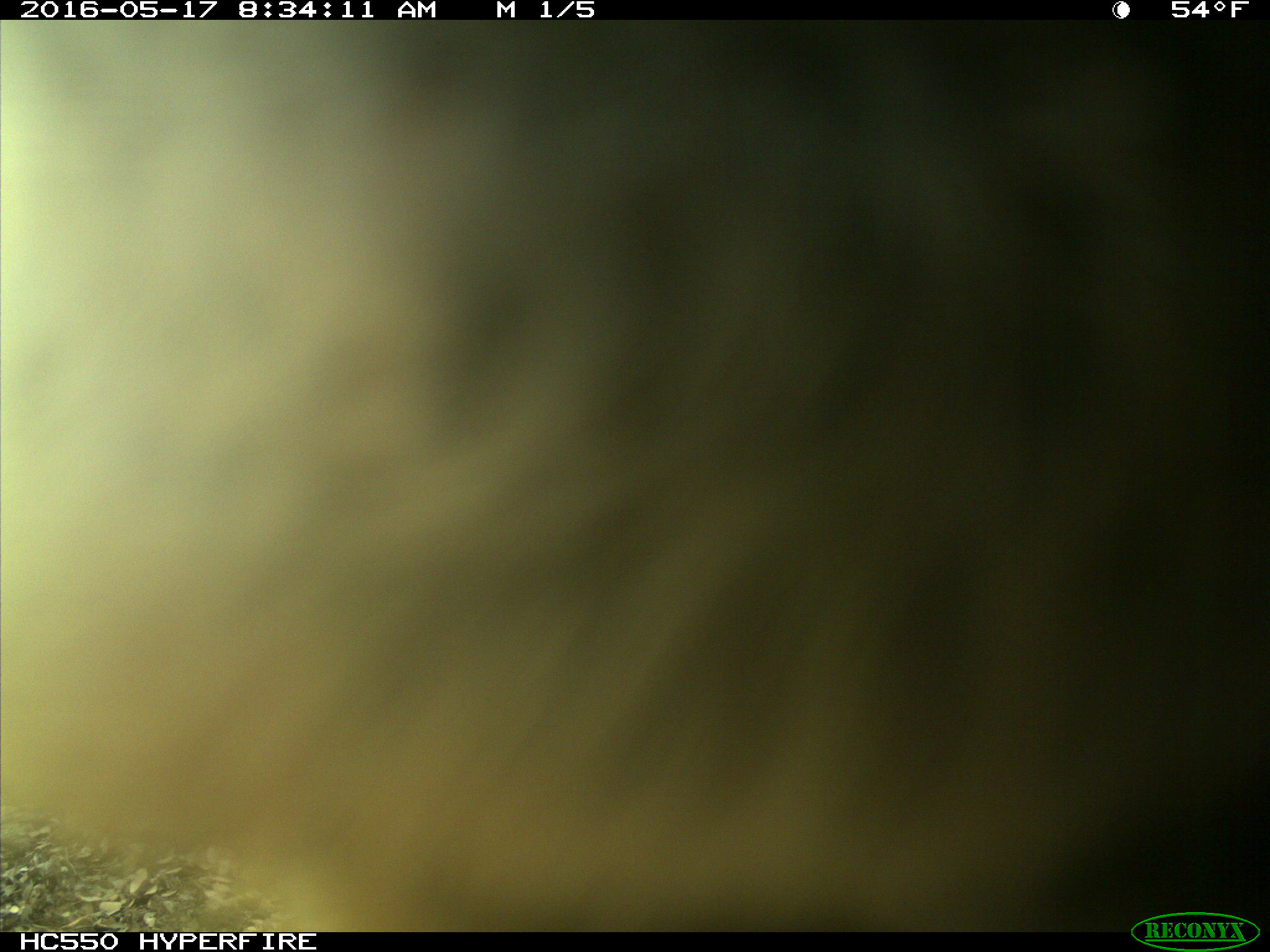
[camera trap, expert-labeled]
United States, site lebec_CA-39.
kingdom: Animalia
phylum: Chordata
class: Mammalia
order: Artiodactyla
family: Bovidae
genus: Bos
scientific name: Bos taurus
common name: domestic cow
Bos taurus (domestic cow).